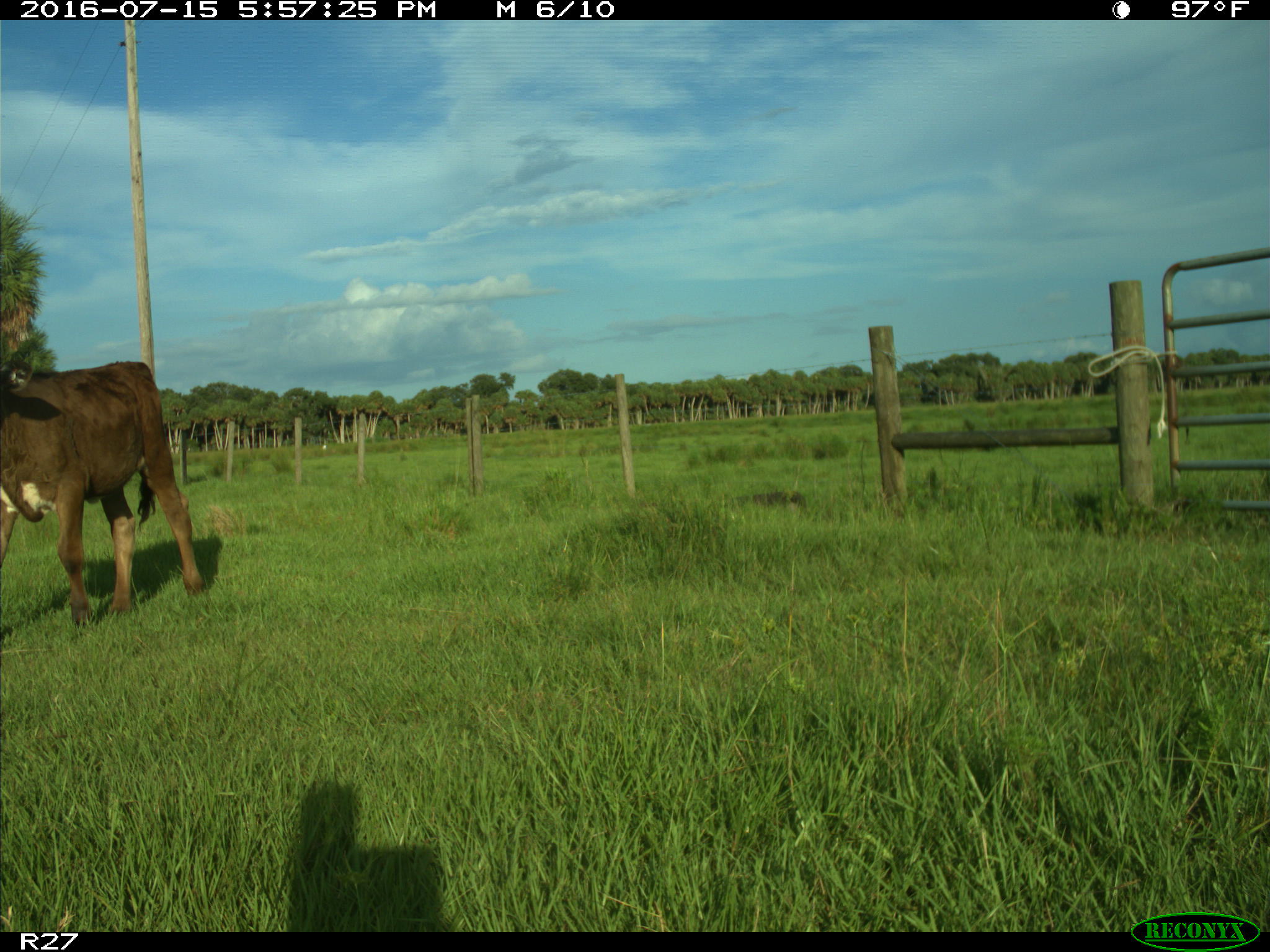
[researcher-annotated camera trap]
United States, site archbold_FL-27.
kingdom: Animalia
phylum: Chordata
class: Mammalia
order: Artiodactyla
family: Bovidae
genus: Bos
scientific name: Bos taurus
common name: domestic cow